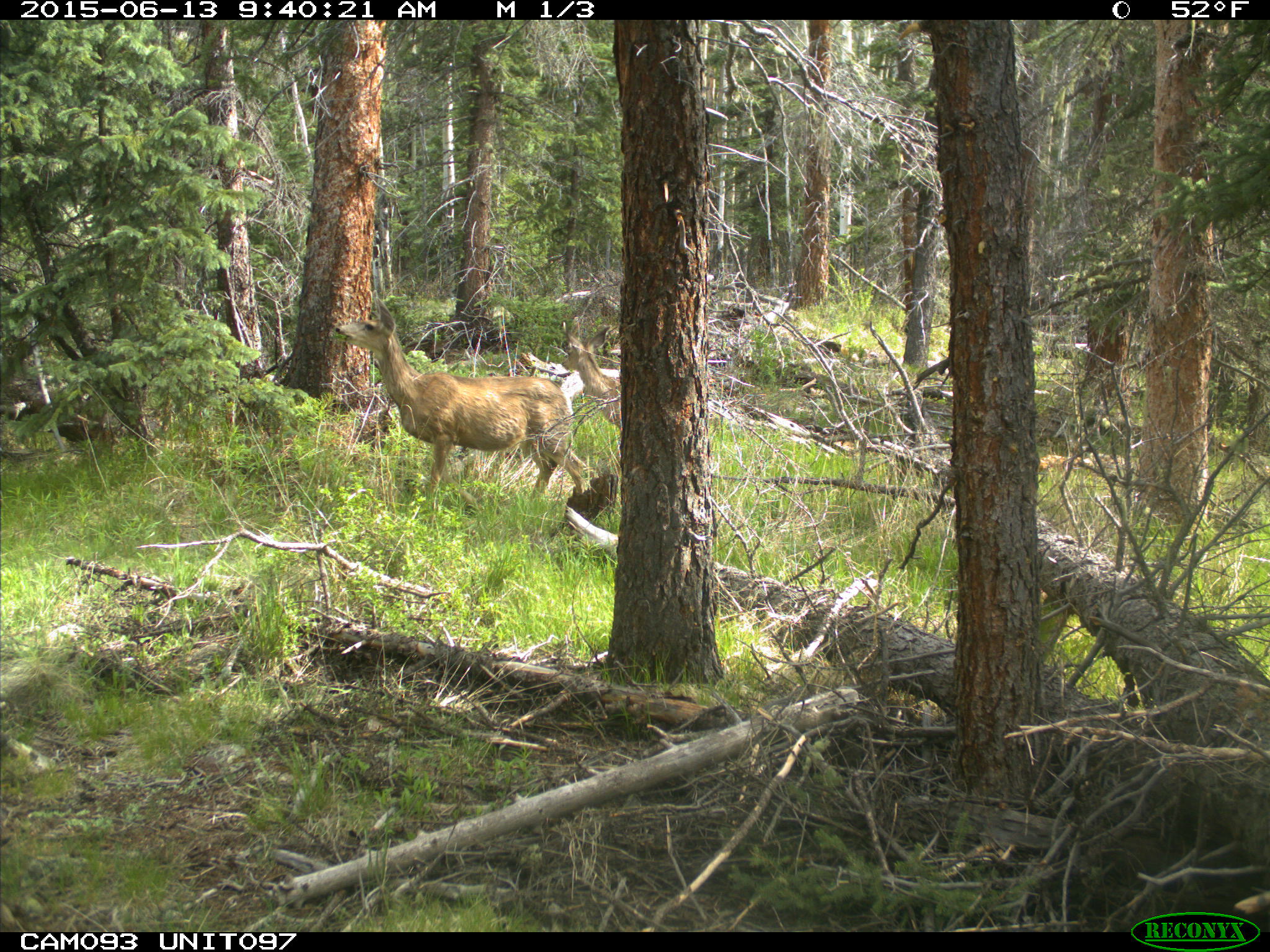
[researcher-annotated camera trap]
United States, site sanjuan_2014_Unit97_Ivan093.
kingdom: Animalia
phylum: Chordata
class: Mammalia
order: Artiodactyla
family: Cervidae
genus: Odocoileus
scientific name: Odocoileus hemionus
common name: mule deer